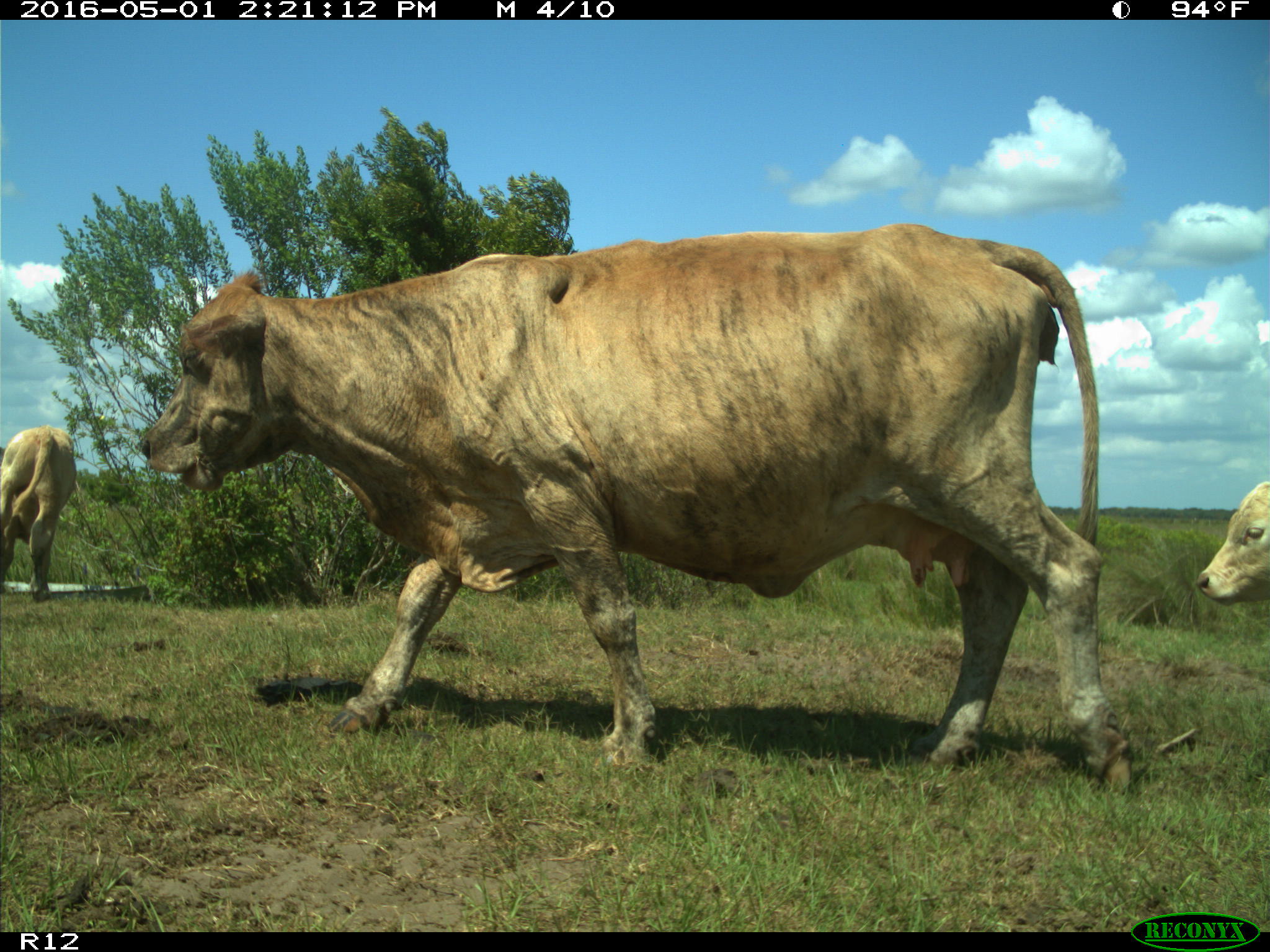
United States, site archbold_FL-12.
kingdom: Animalia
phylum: Chordata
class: Mammalia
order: Artiodactyla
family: Bovidae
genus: Bos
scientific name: Bos taurus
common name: domestic cow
Bos taurus (domestic cow).